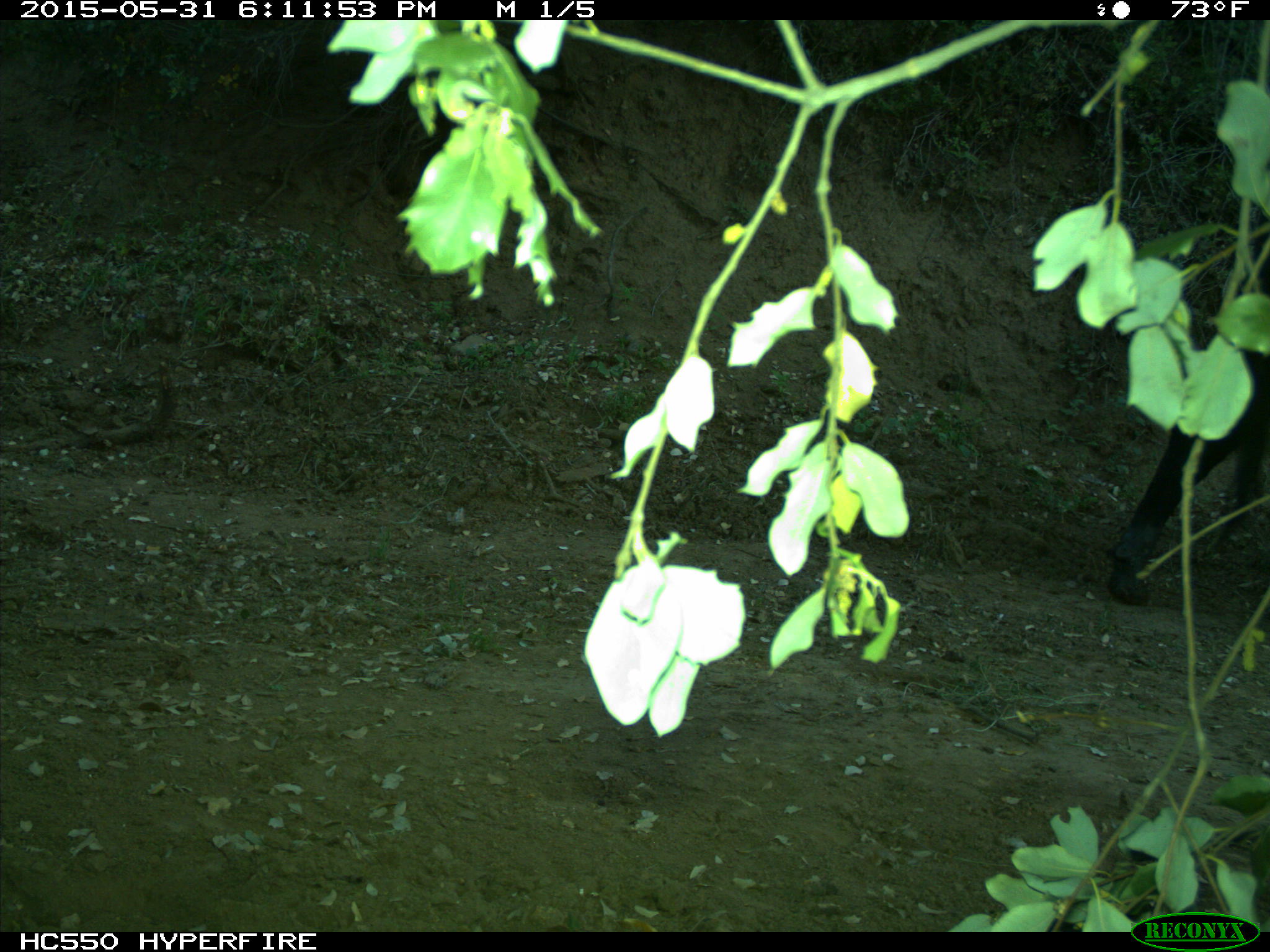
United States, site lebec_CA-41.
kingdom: Animalia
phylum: Chordata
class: Mammalia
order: Artiodactyla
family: Bovidae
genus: Bos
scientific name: Bos taurus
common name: domestic cow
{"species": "Bos taurus (domestic cow)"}